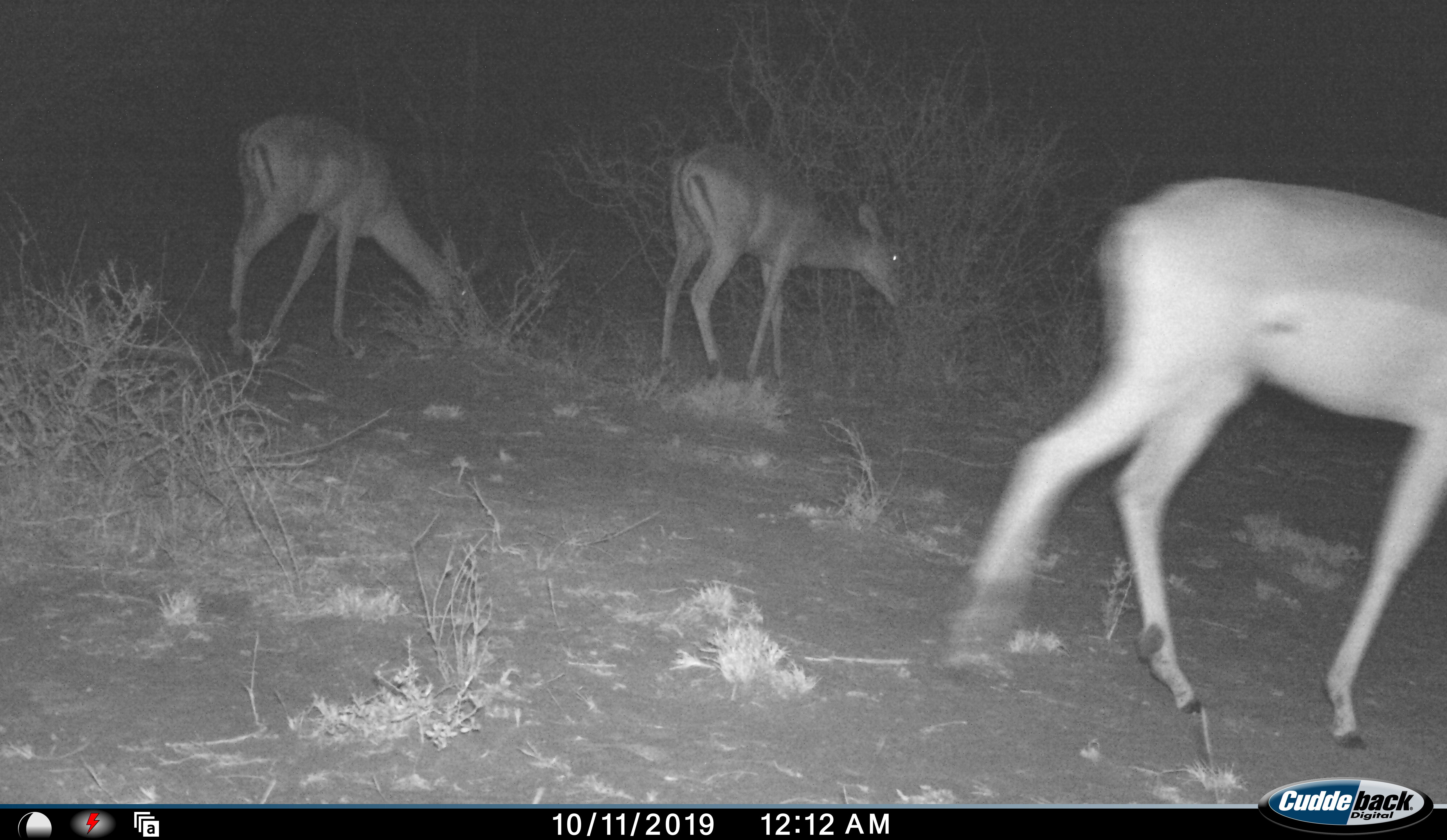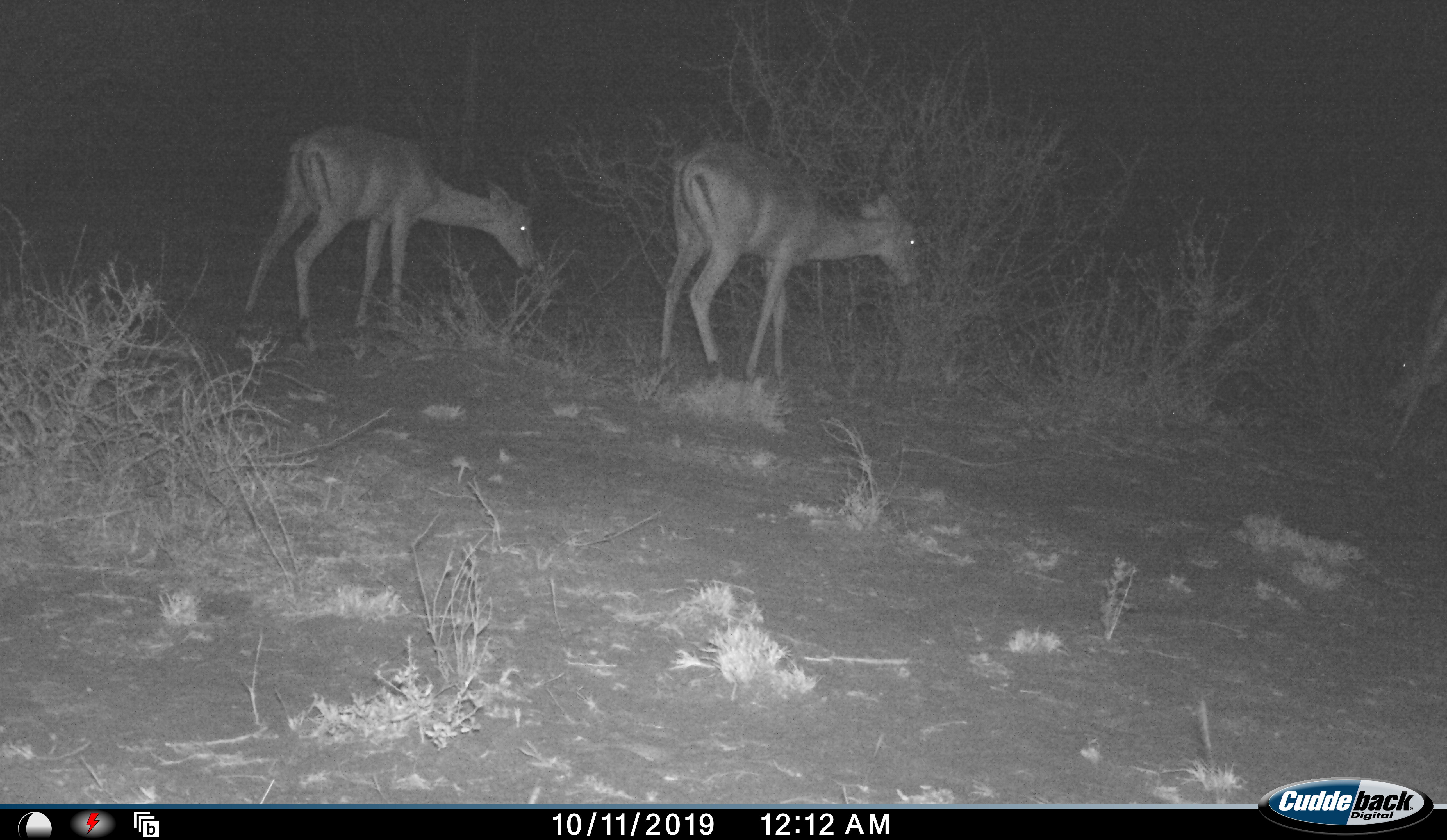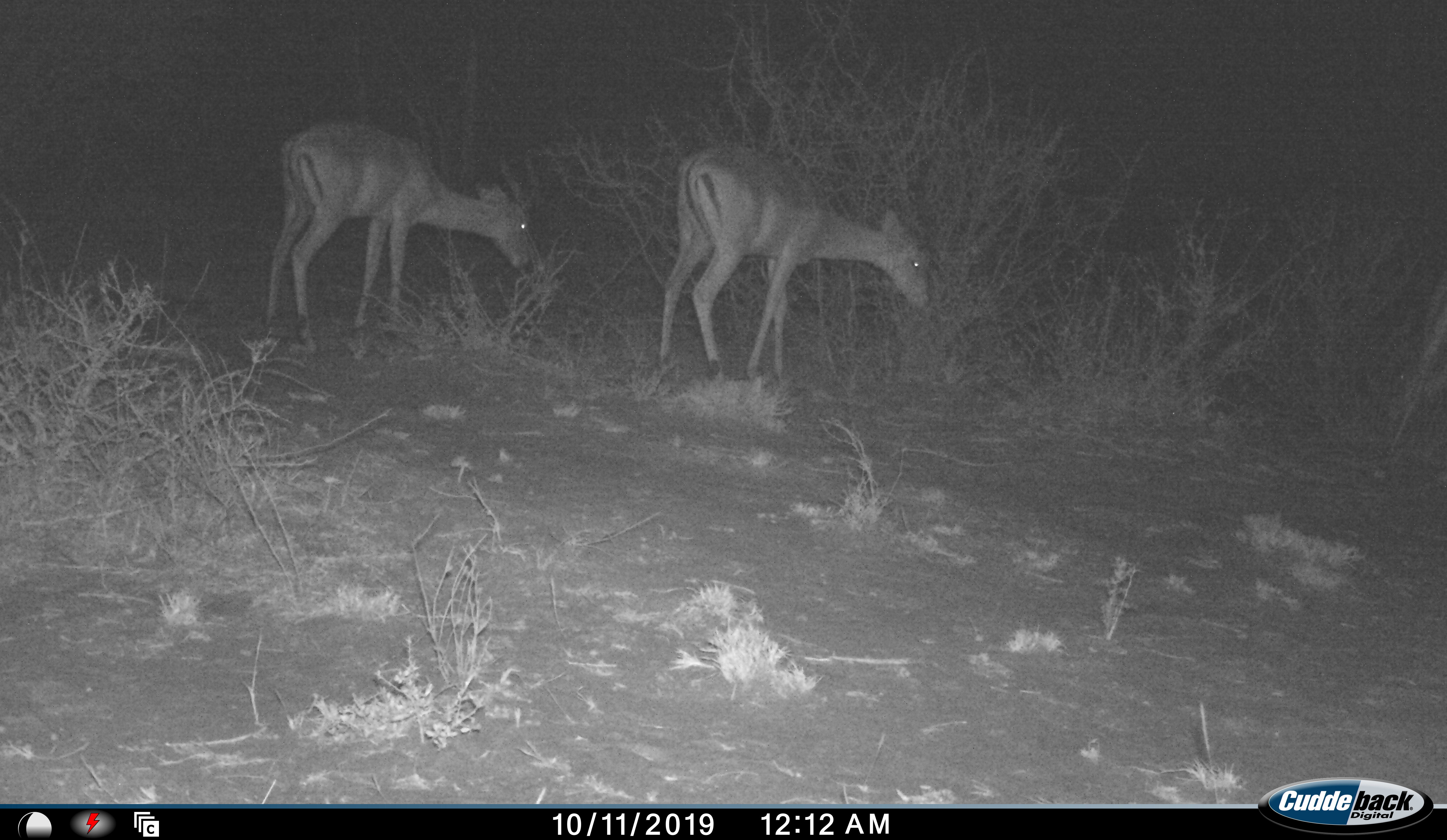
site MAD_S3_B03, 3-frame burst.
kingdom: Animalia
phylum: Chordata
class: Mammalia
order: Artiodactyla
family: Bovidae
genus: Aepyceros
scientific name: Aepyceros melampus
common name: impala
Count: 3.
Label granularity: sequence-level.